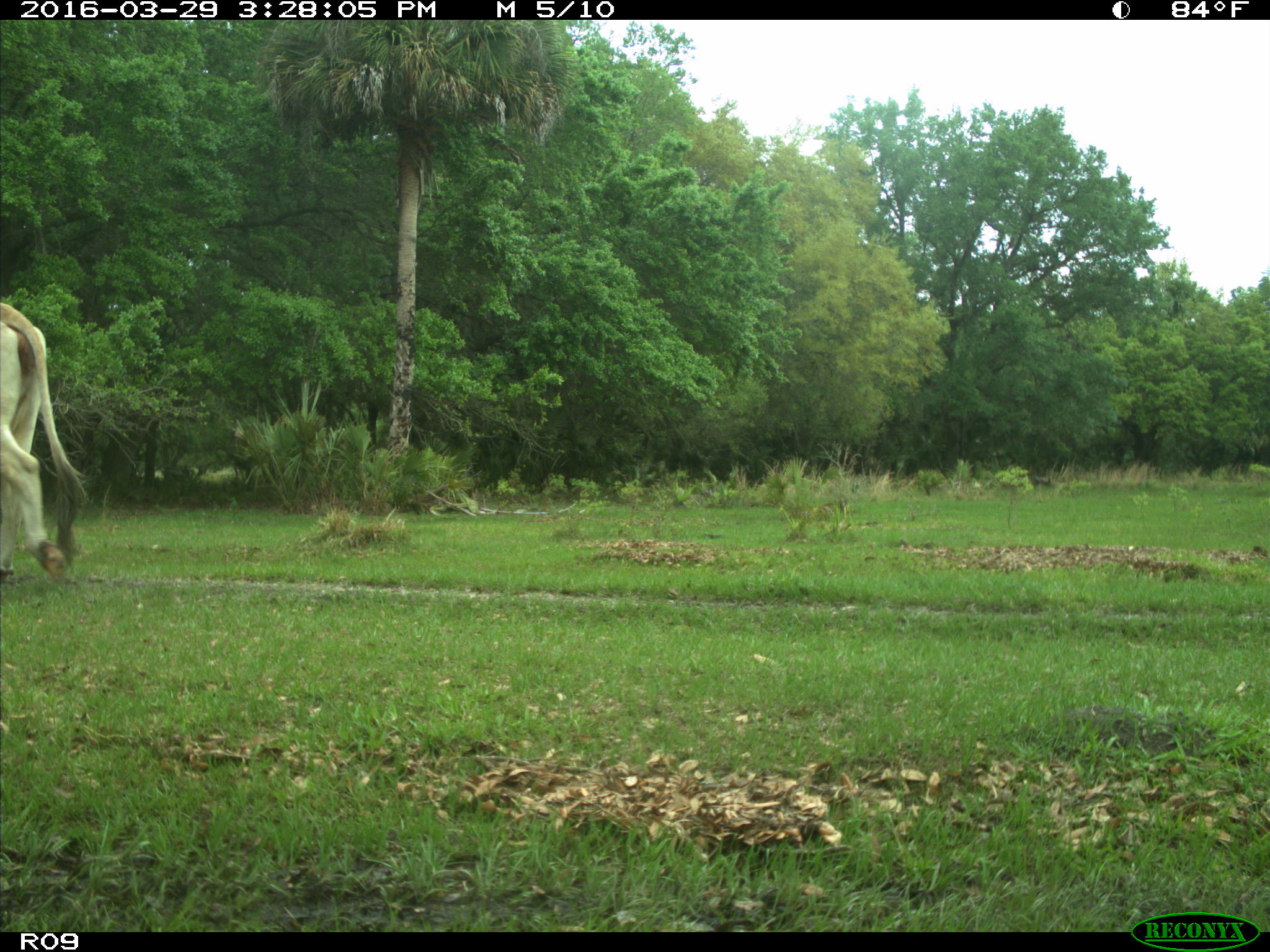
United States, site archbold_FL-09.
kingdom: Animalia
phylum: Chordata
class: Mammalia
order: Artiodactyla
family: Bovidae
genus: Bos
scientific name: Bos taurus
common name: domestic cow